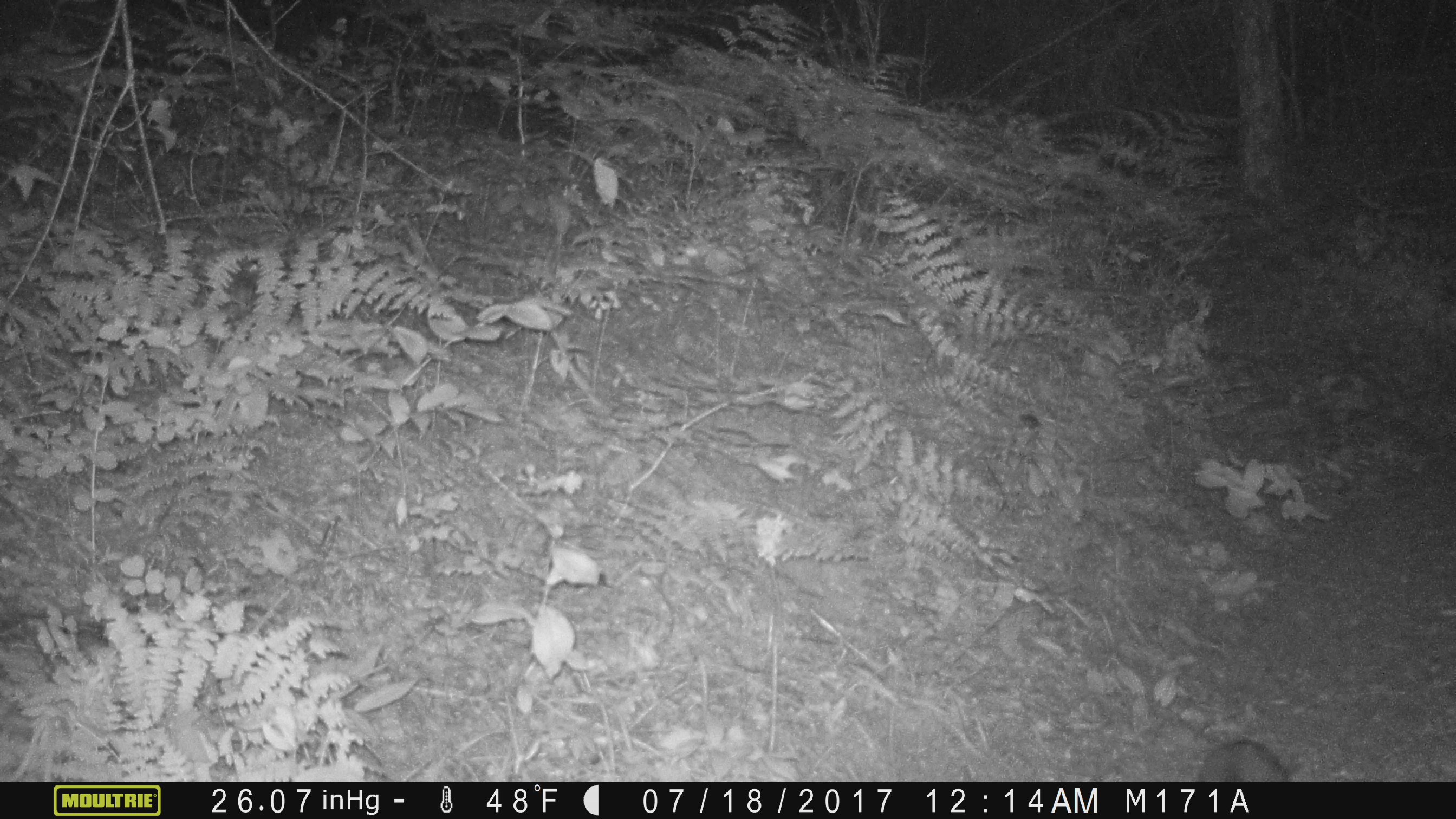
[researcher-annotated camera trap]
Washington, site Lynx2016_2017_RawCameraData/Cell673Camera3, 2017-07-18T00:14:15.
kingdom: Animalia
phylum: Chordata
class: Mammalia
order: Lagomorpha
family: Leporidae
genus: Lepus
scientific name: Lepus americanus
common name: snowshoe hare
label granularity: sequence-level